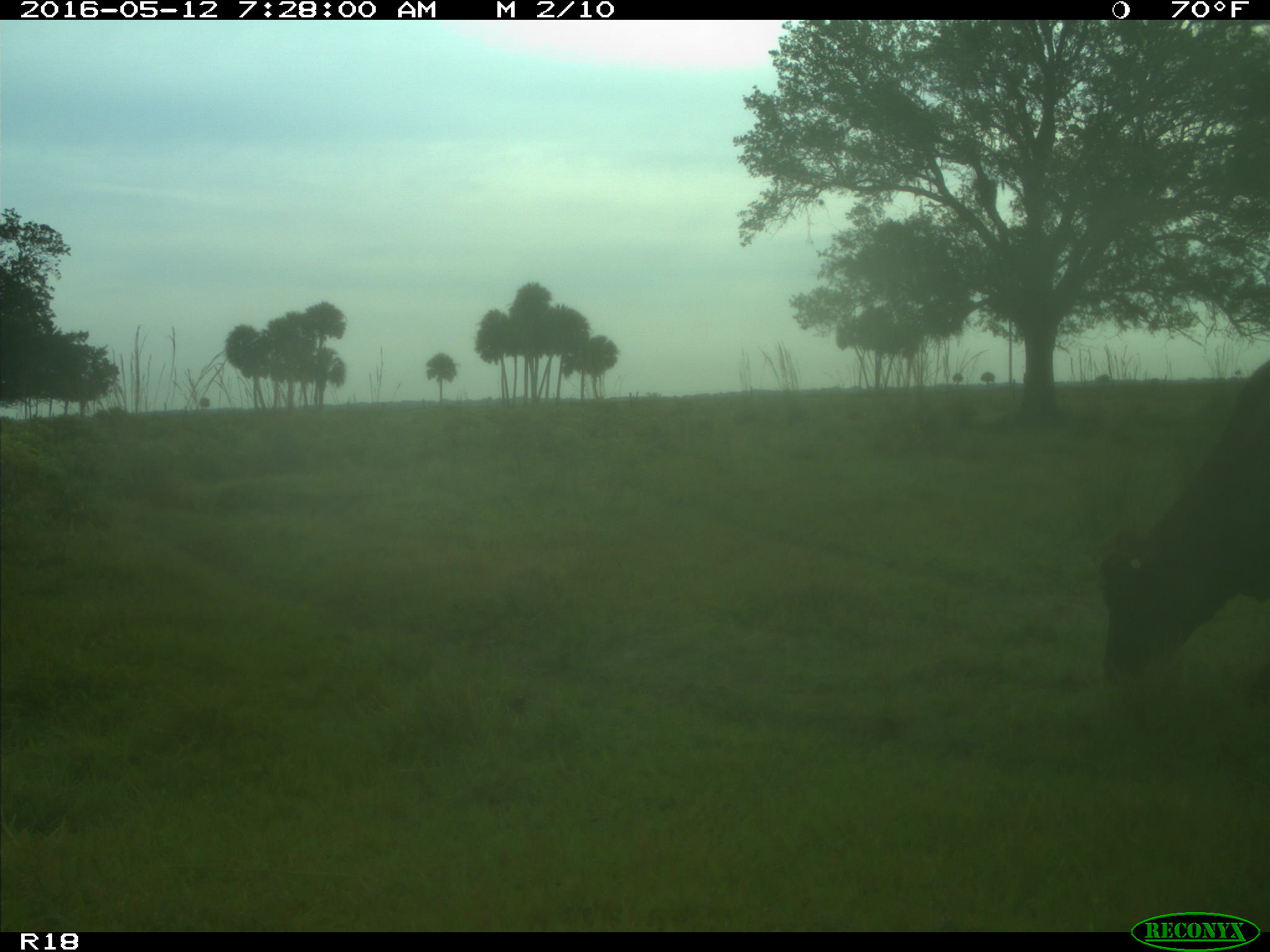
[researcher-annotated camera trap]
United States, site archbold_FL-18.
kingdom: Animalia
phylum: Chordata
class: Mammalia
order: Artiodactyla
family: Bovidae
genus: Bos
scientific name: Bos taurus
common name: domestic cow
Bos taurus (domestic cow).